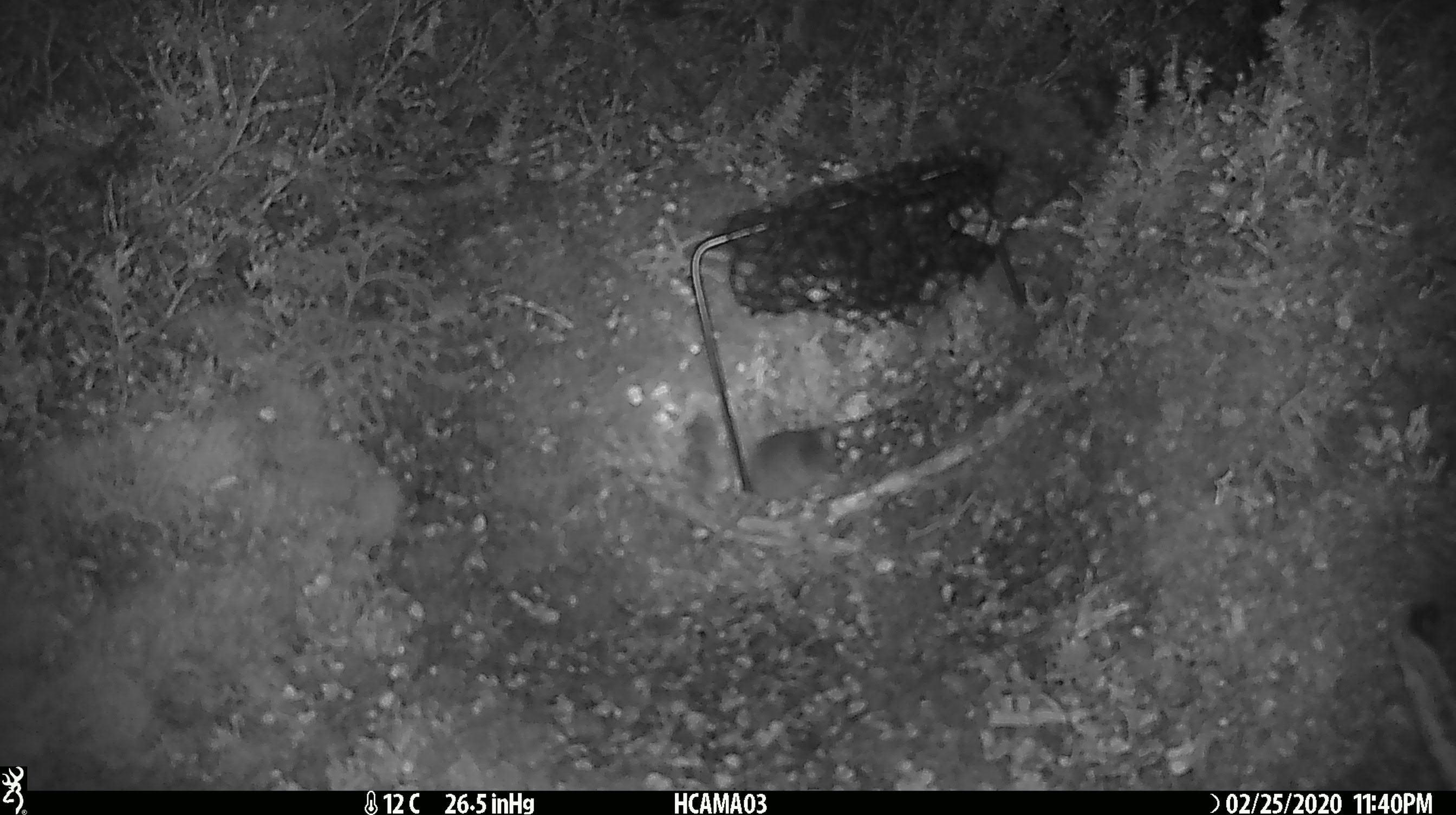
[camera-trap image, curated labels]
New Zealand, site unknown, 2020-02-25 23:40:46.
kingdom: Animalia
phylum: Chordata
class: Mammalia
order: Rodentia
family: Muridae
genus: Mus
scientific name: Mus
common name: mouse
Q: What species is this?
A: Mouse (Mus).